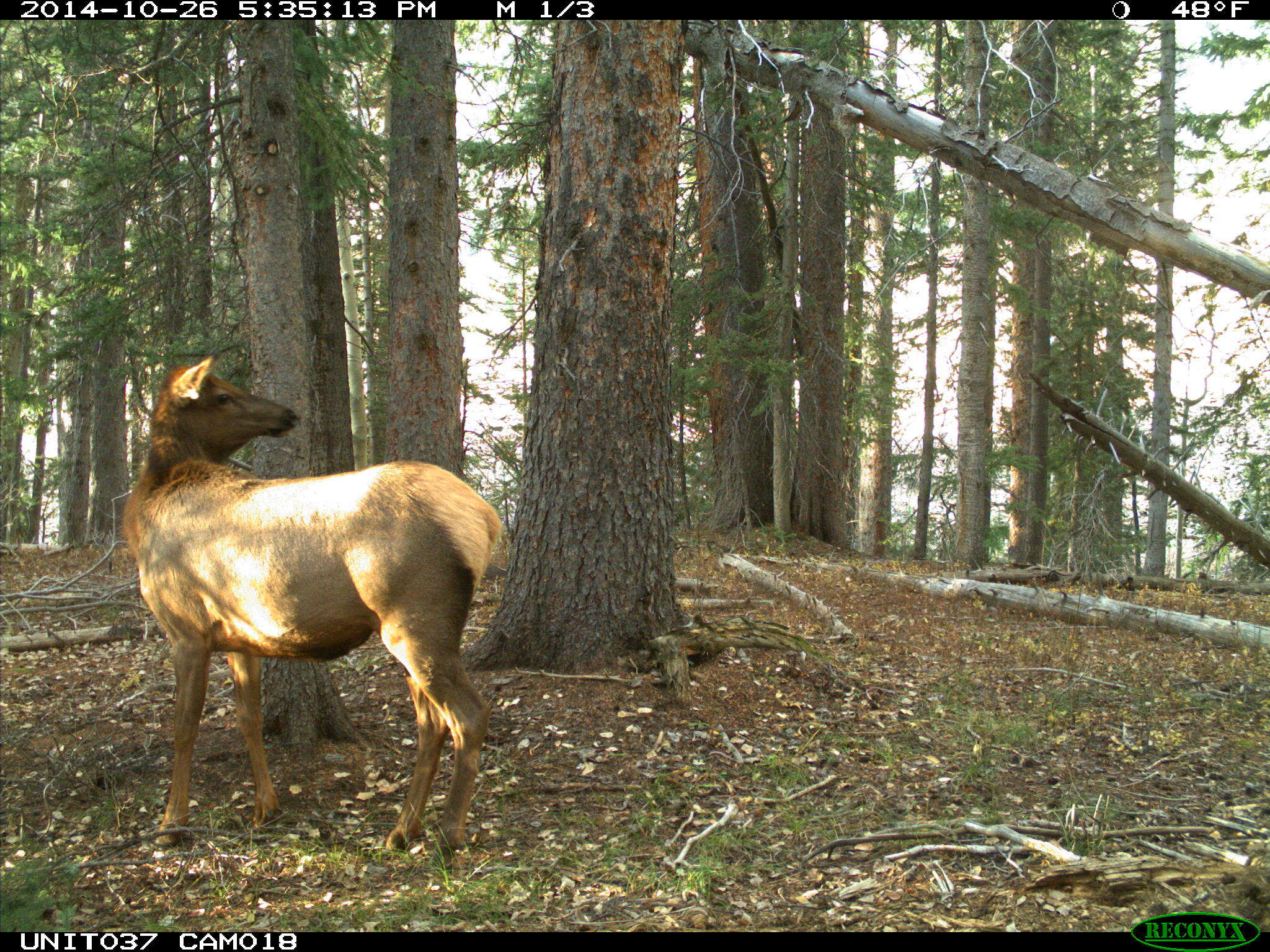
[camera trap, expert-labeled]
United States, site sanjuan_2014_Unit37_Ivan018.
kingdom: Animalia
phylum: Chordata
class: Mammalia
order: Artiodactyla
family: Cervidae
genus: Cervus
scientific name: Cervus elaphus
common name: red deer